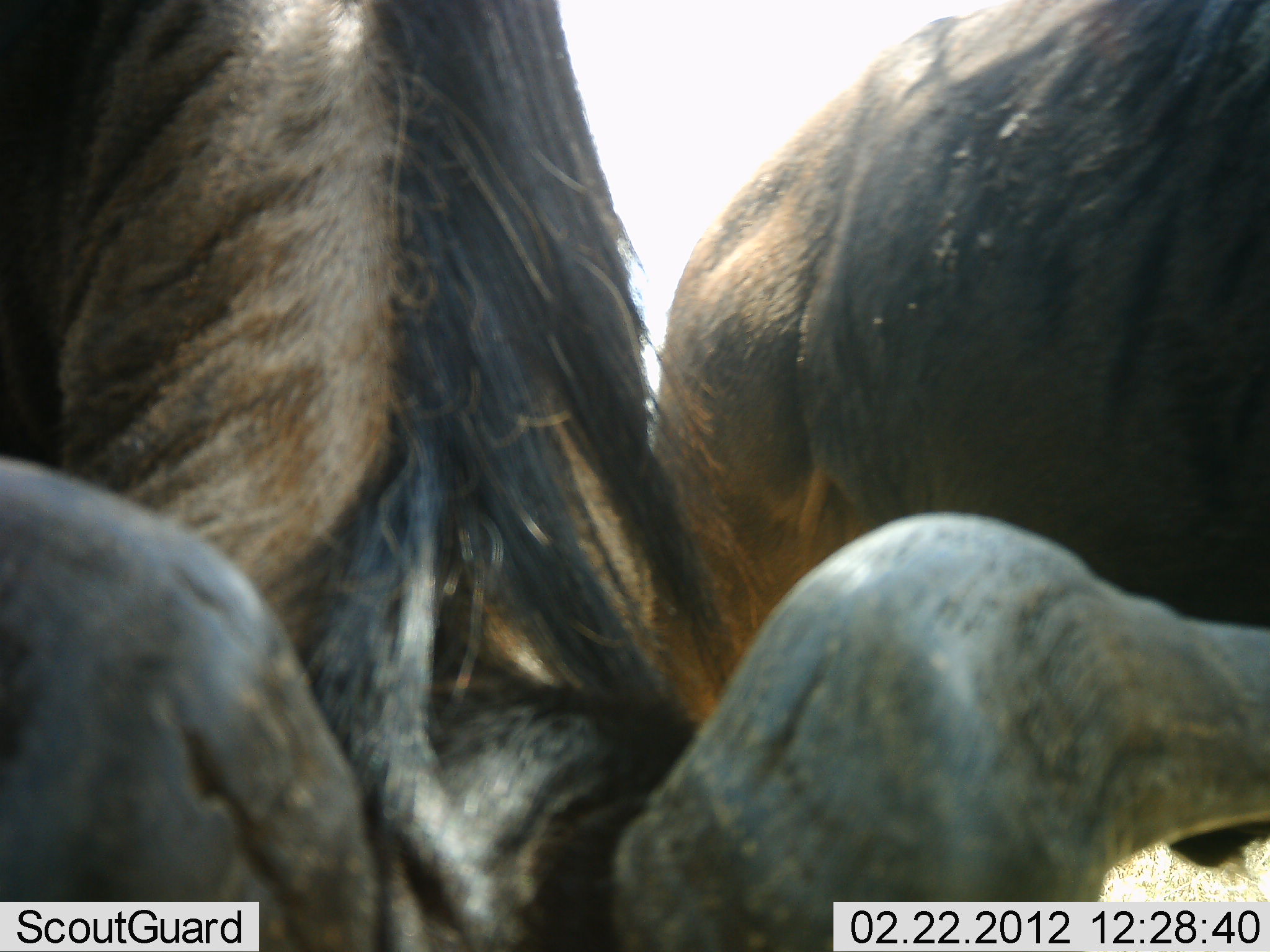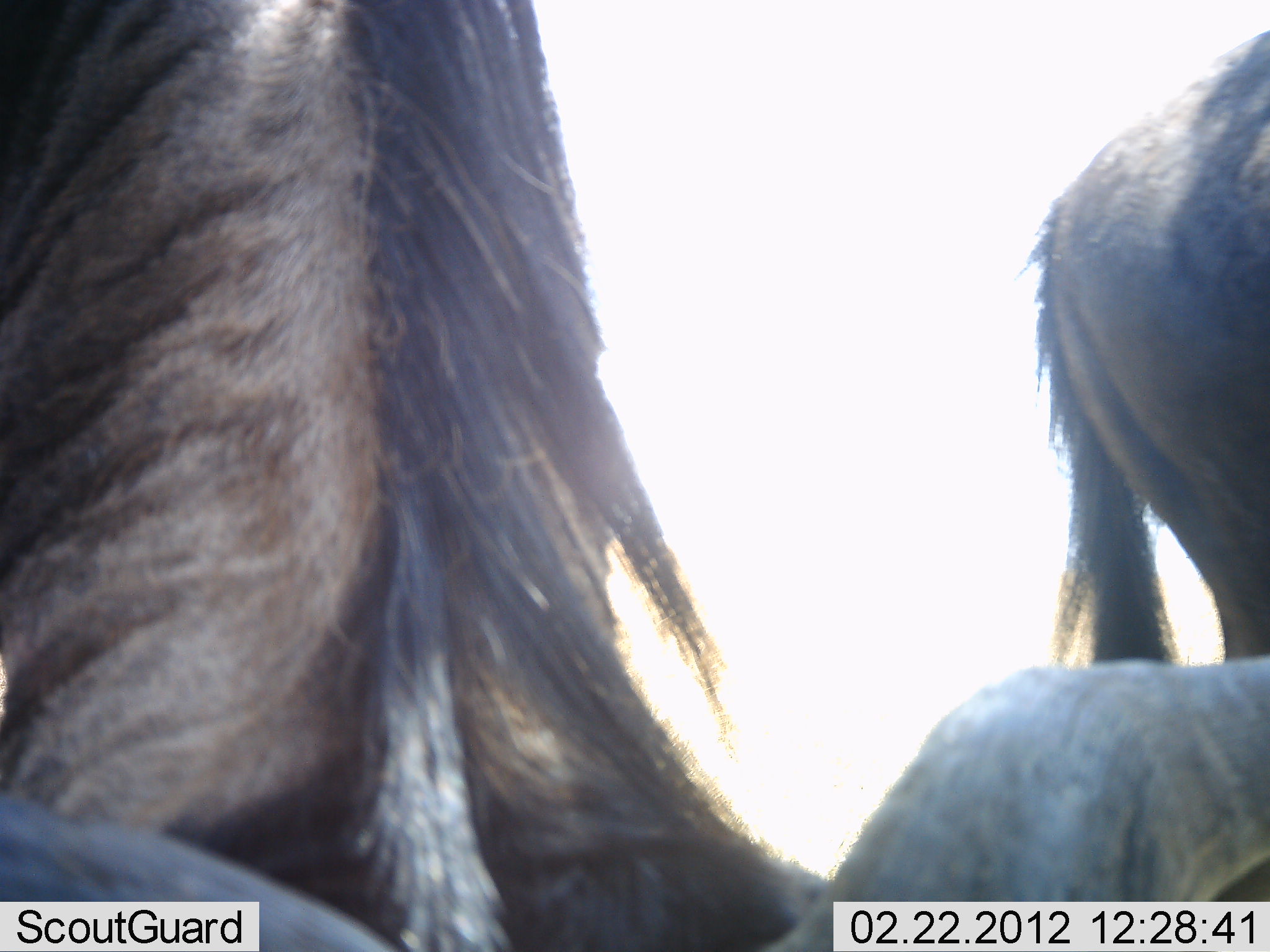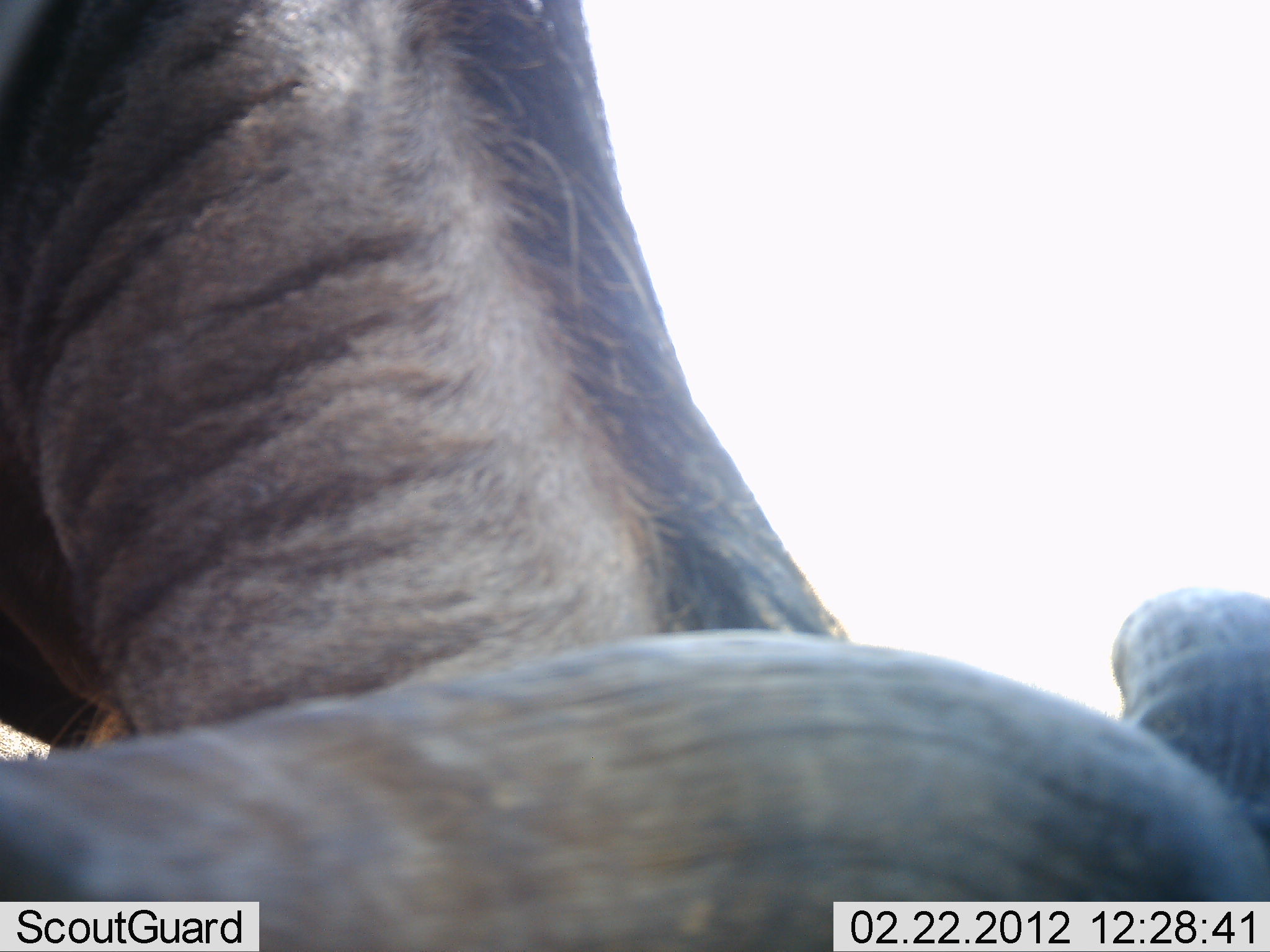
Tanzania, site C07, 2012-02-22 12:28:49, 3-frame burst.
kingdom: Animalia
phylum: Chordata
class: Mammalia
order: Artiodactyla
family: Bovidae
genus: Connochaetes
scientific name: Connochaetes taurinus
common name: blue wildebeest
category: wildebeest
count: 2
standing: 25%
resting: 6%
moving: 56%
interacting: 19%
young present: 0%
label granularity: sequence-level